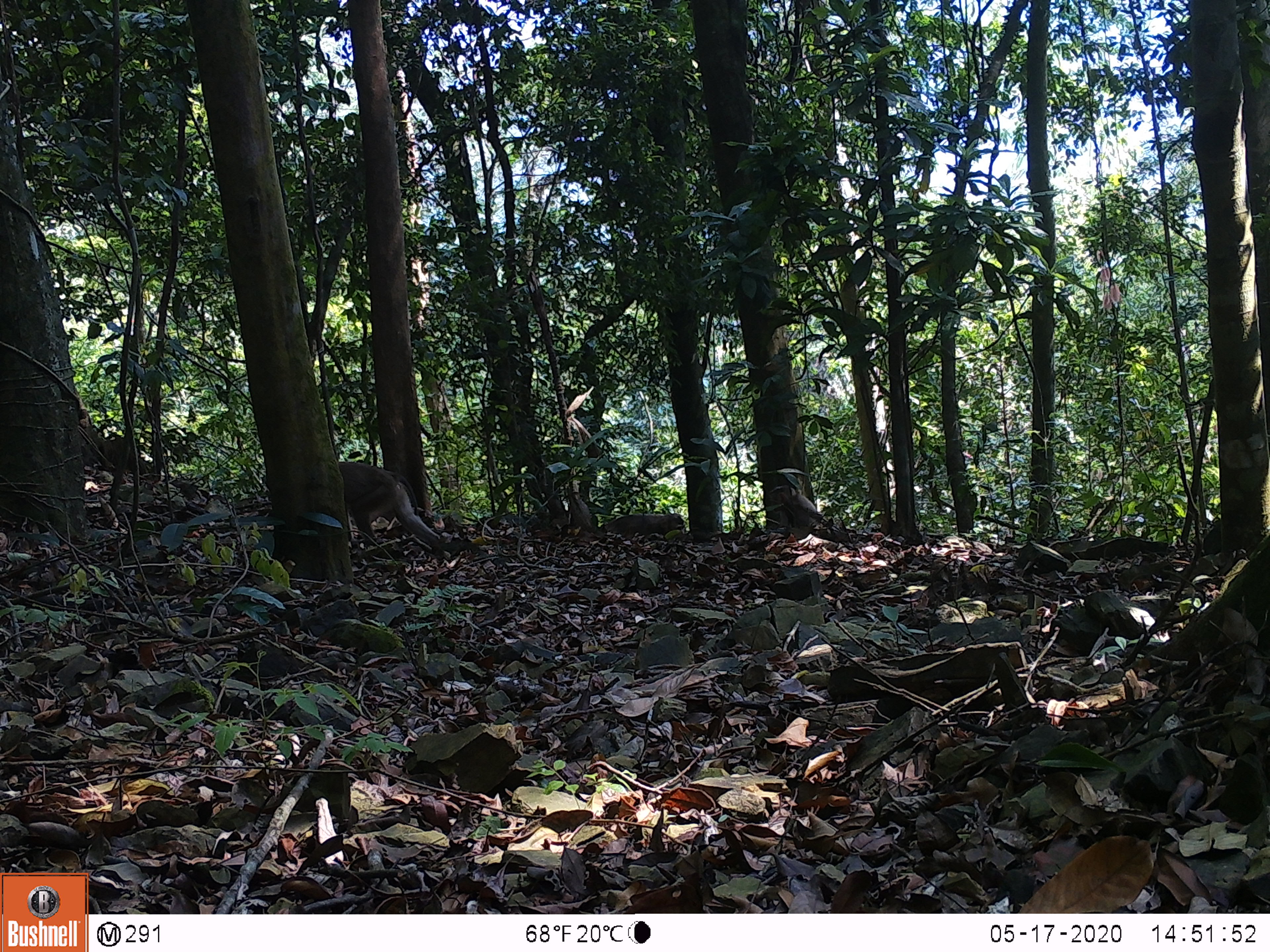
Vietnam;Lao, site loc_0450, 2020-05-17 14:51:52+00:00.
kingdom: Animalia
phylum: Chordata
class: Mammalia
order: Primates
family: Cercopithecidae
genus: Macaca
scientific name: Macaca nemestrina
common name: pig-tailed macaque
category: pig tailed macaque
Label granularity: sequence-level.